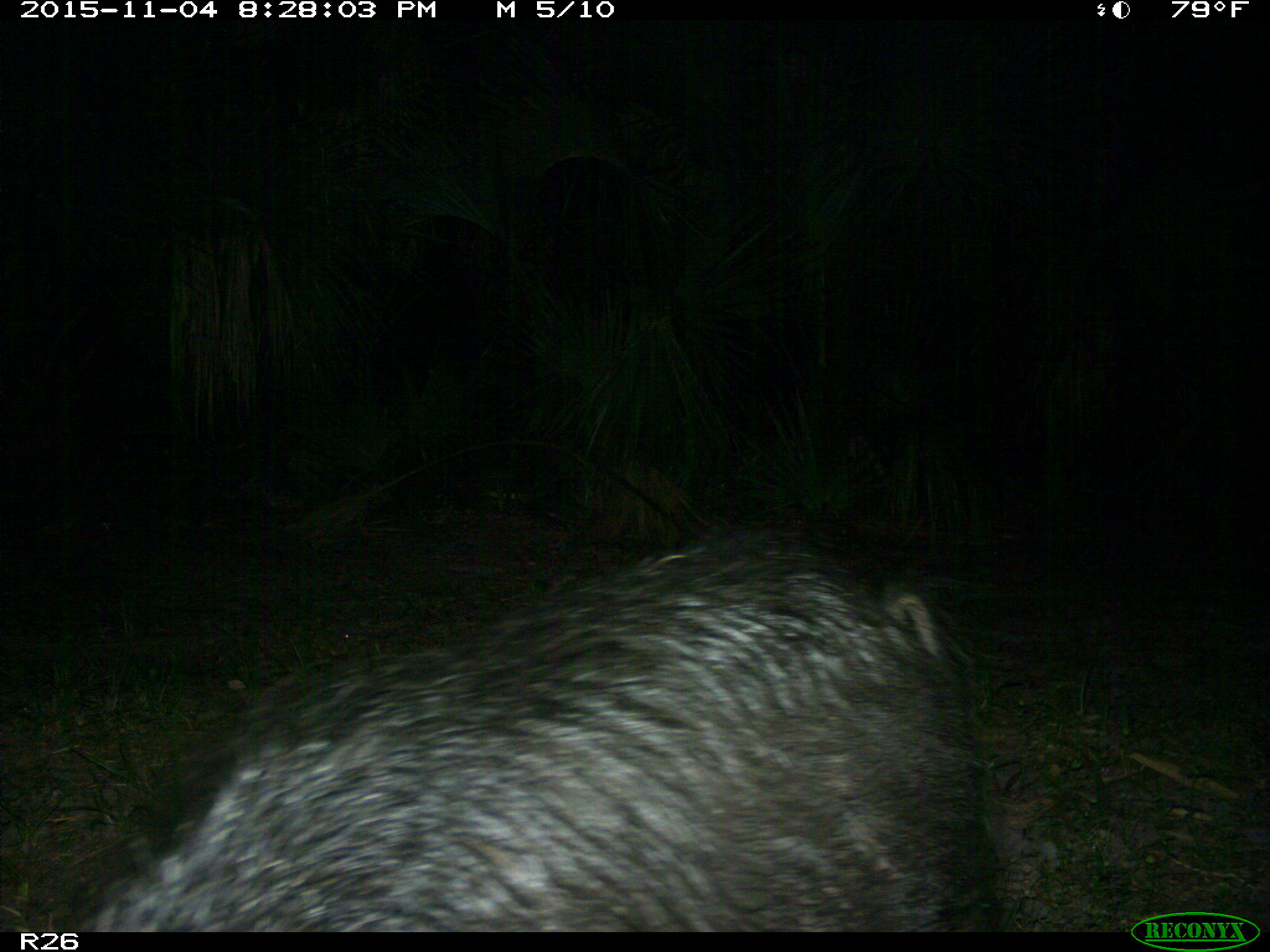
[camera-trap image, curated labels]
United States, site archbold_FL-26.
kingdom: Animalia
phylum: Chordata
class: Mammalia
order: Artiodactyla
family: Suidae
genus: Sus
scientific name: Sus scrofa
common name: wild boar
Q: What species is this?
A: Sus scrofa (wild boar).